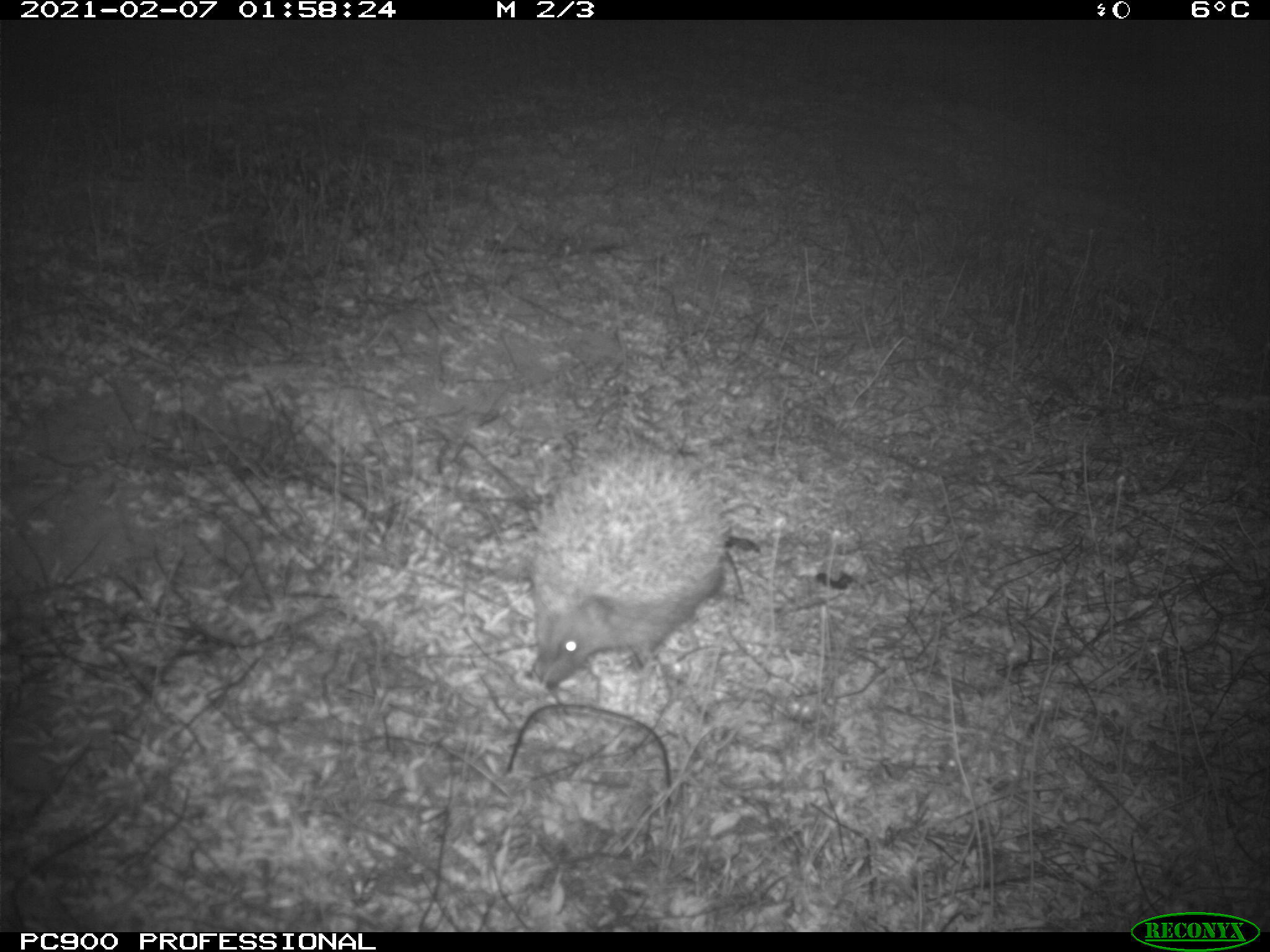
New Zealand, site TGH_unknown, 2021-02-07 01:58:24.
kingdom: Animalia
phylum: Chordata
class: Mammalia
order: Eulipotyphla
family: Erinaceidae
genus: Erinaceus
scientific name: Erinaceus europaeus europaeus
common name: european hedgehog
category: hedgehog